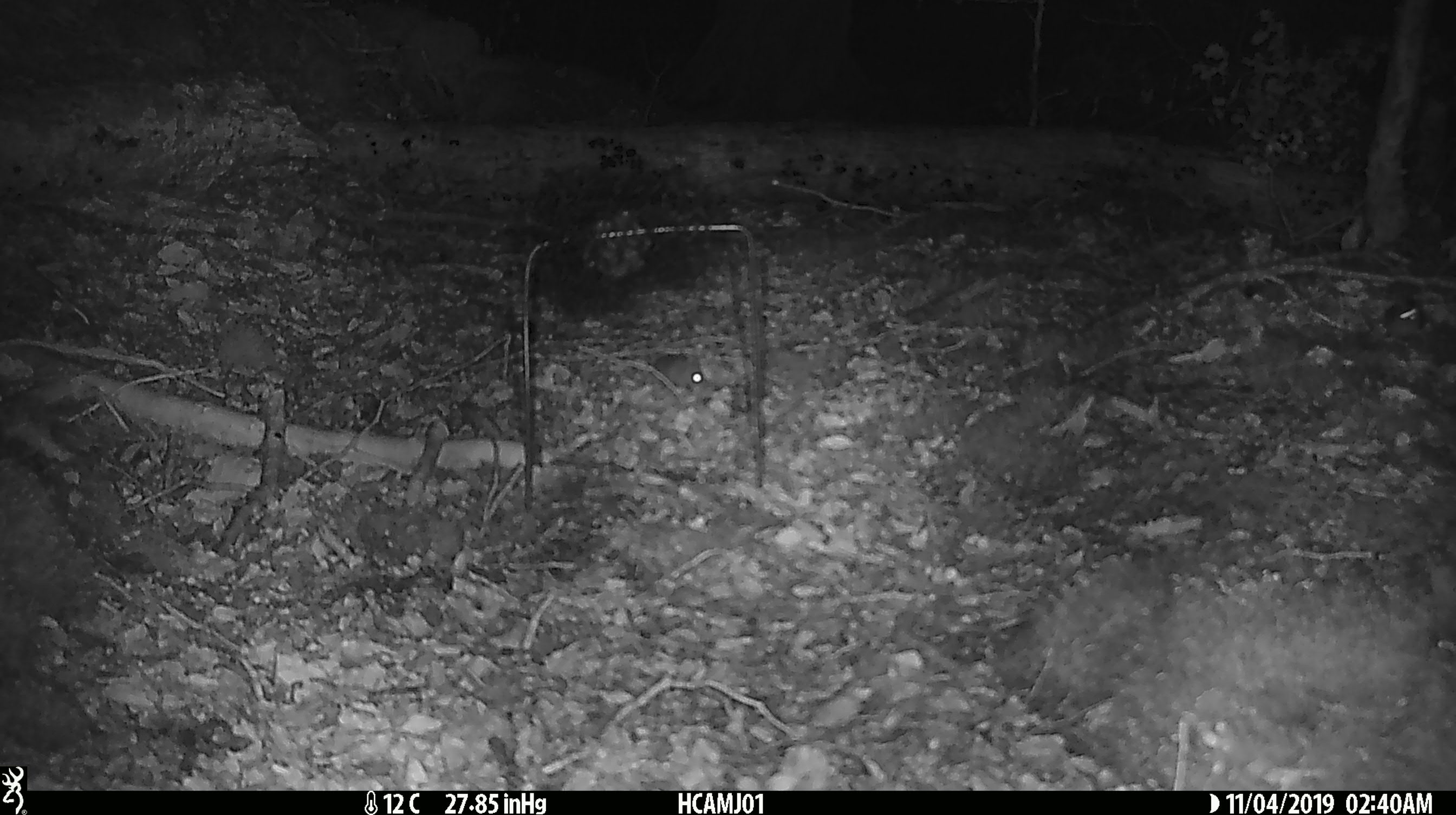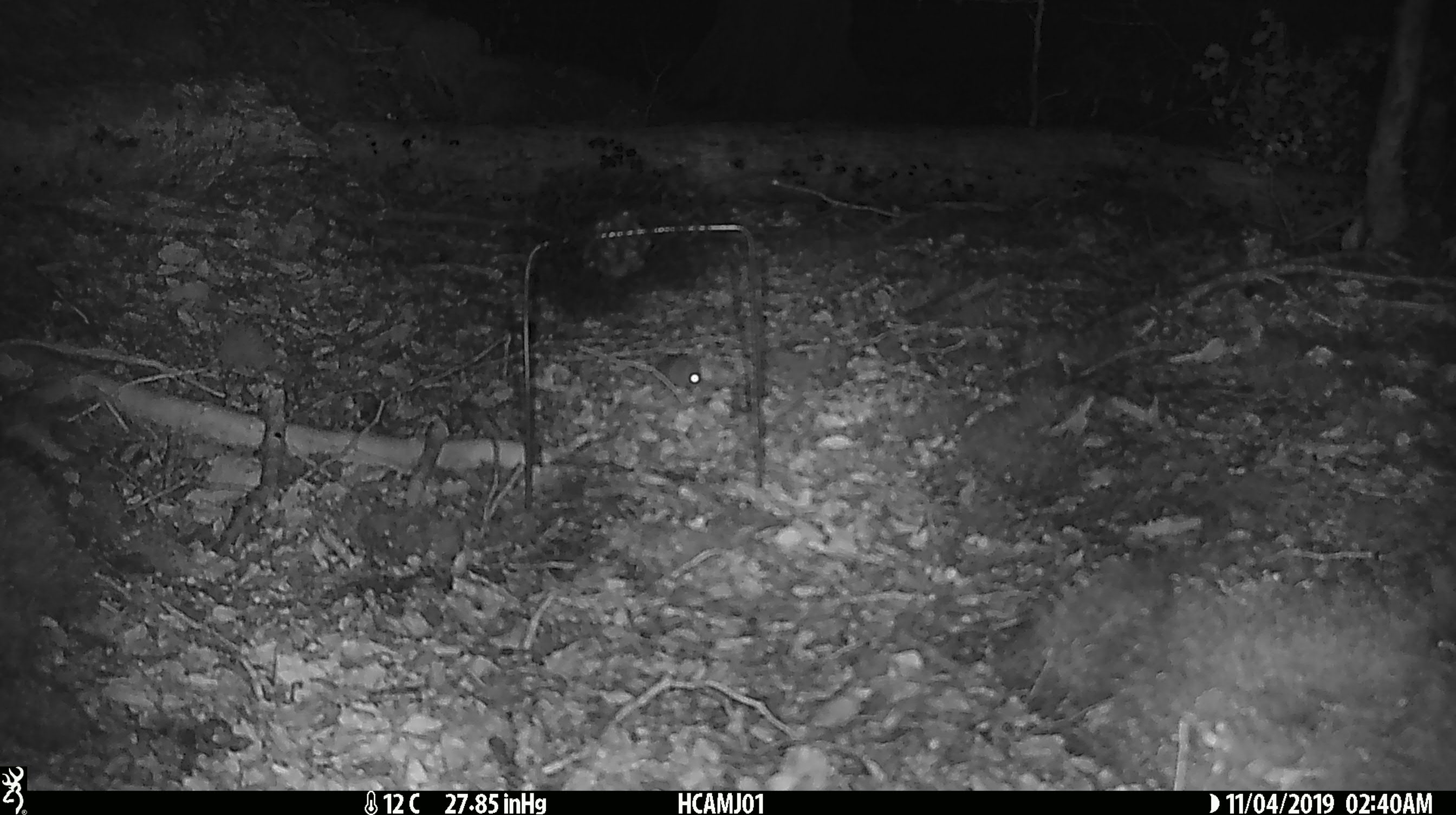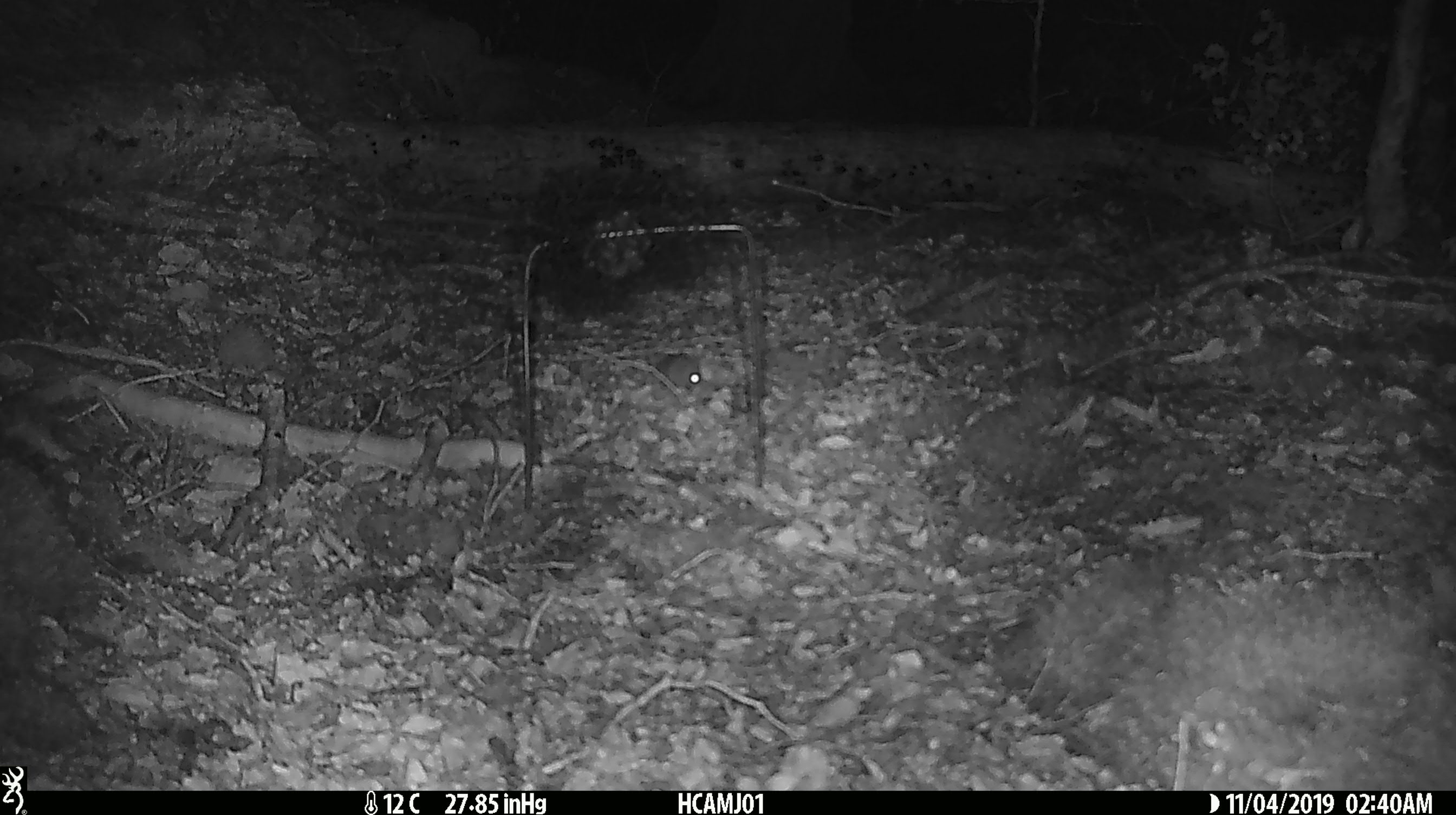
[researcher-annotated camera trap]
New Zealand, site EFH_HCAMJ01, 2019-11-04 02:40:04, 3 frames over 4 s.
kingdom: Animalia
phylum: Chordata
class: Mammalia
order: Rodentia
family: Muridae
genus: Mus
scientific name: Mus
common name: mouse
Mouse (Mus).